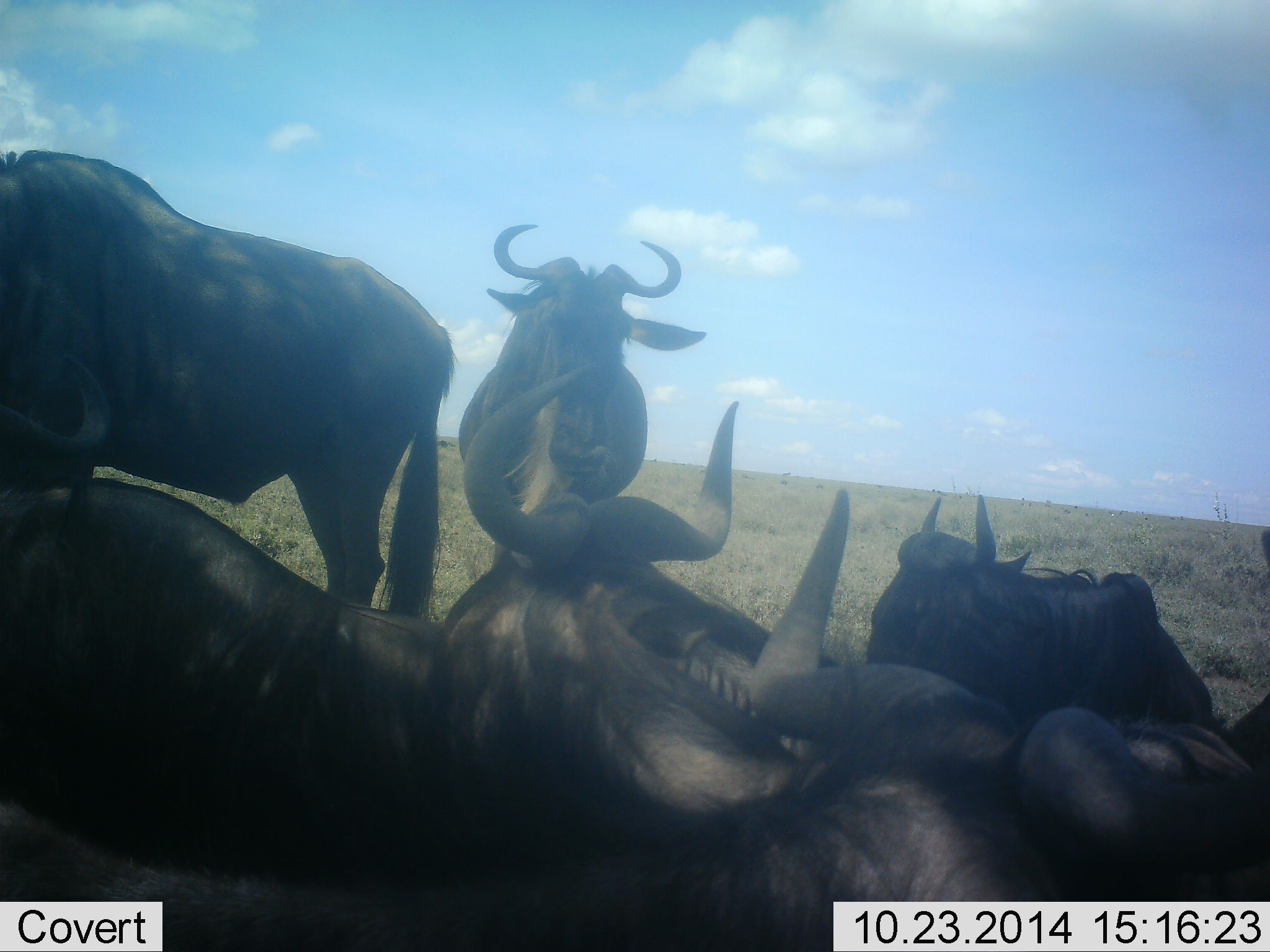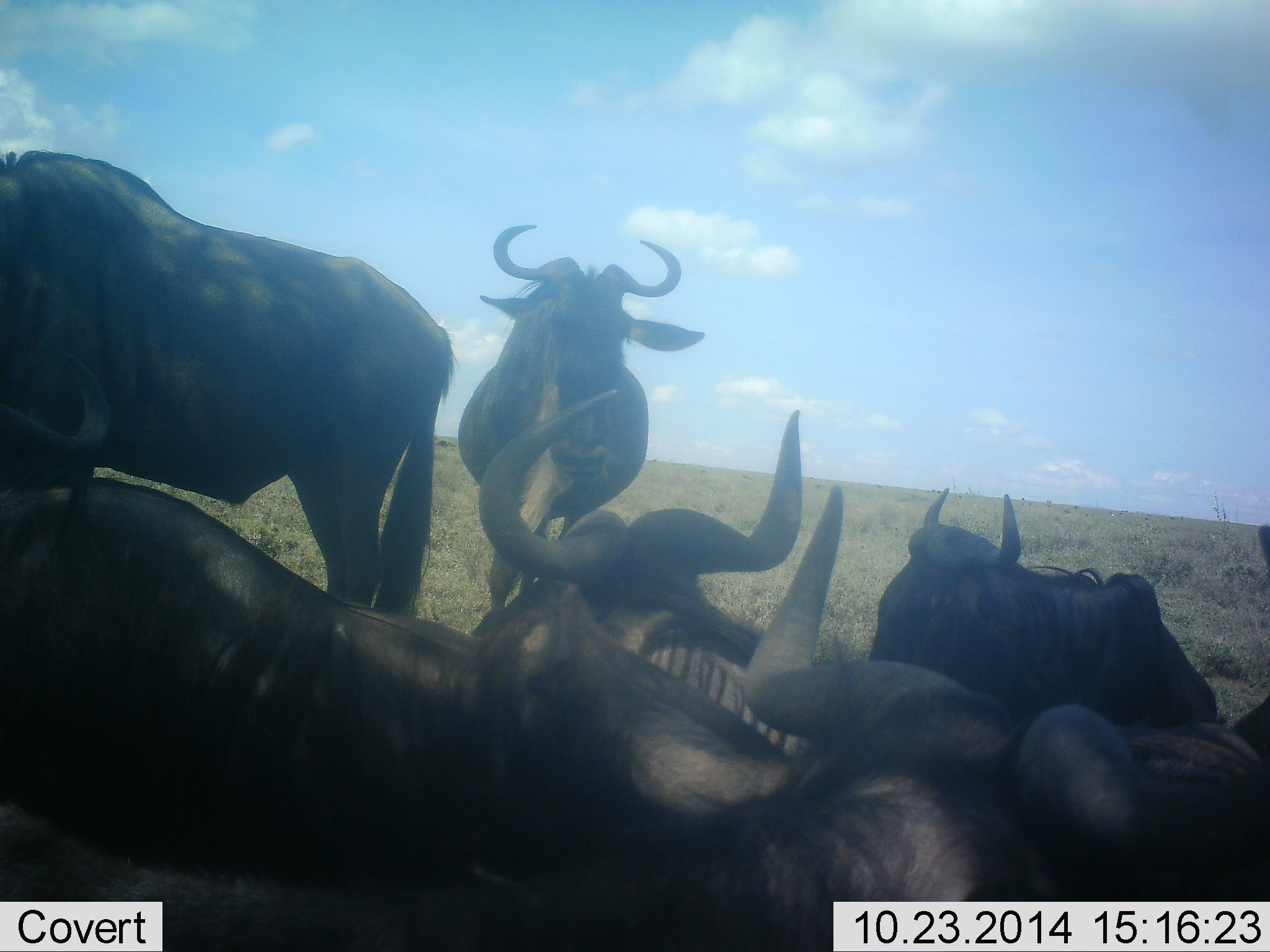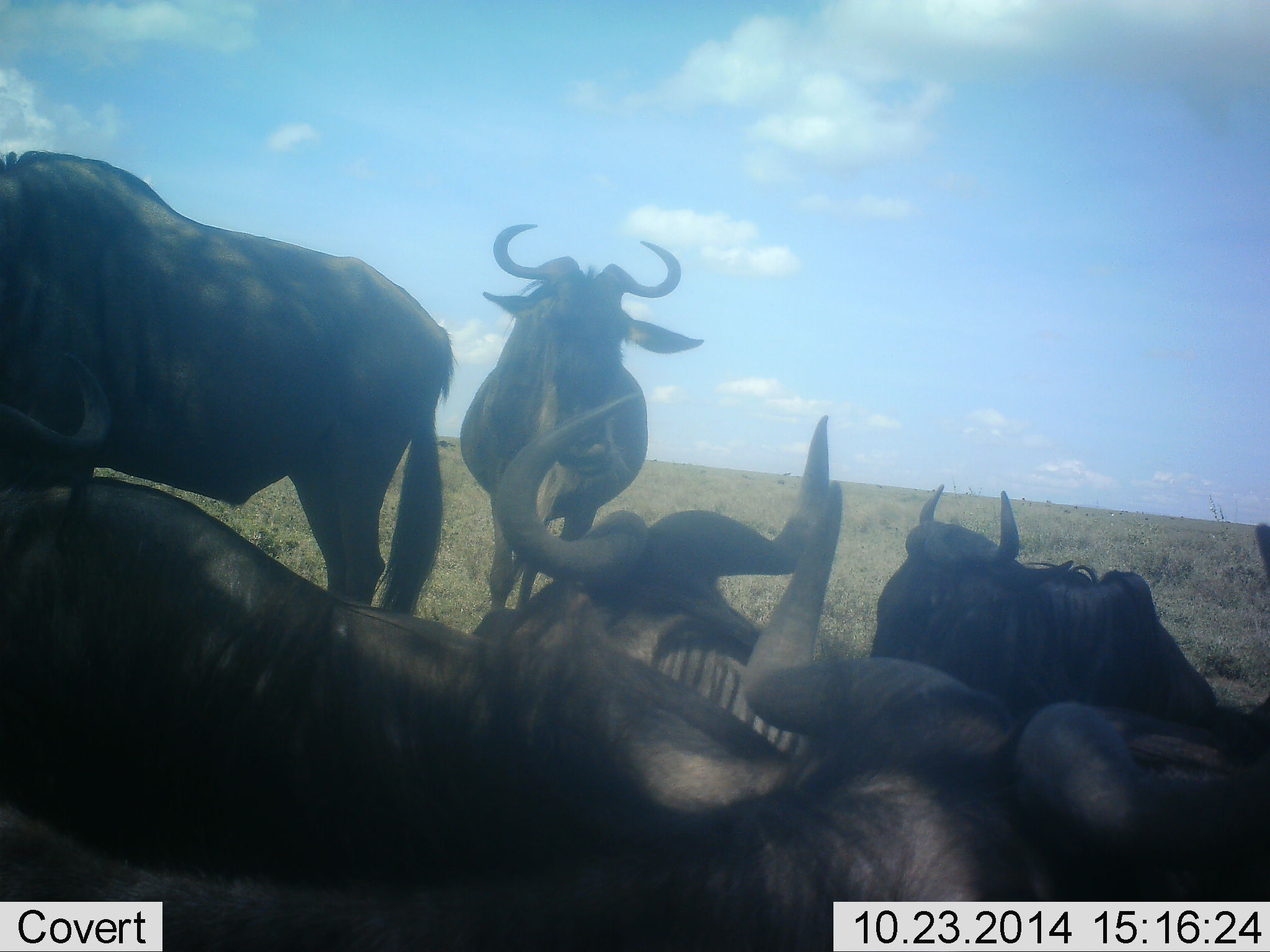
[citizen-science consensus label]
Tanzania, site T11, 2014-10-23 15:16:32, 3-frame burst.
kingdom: Animalia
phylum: Chordata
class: Mammalia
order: Artiodactyla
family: Bovidae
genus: Connochaetes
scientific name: Connochaetes taurinus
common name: blue wildebeest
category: wildebeest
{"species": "wildebeest (blue wildebeest) (Connochaetes taurinus)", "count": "6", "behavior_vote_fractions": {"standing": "60%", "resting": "80%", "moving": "0%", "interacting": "30%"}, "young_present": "0%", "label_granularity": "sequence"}